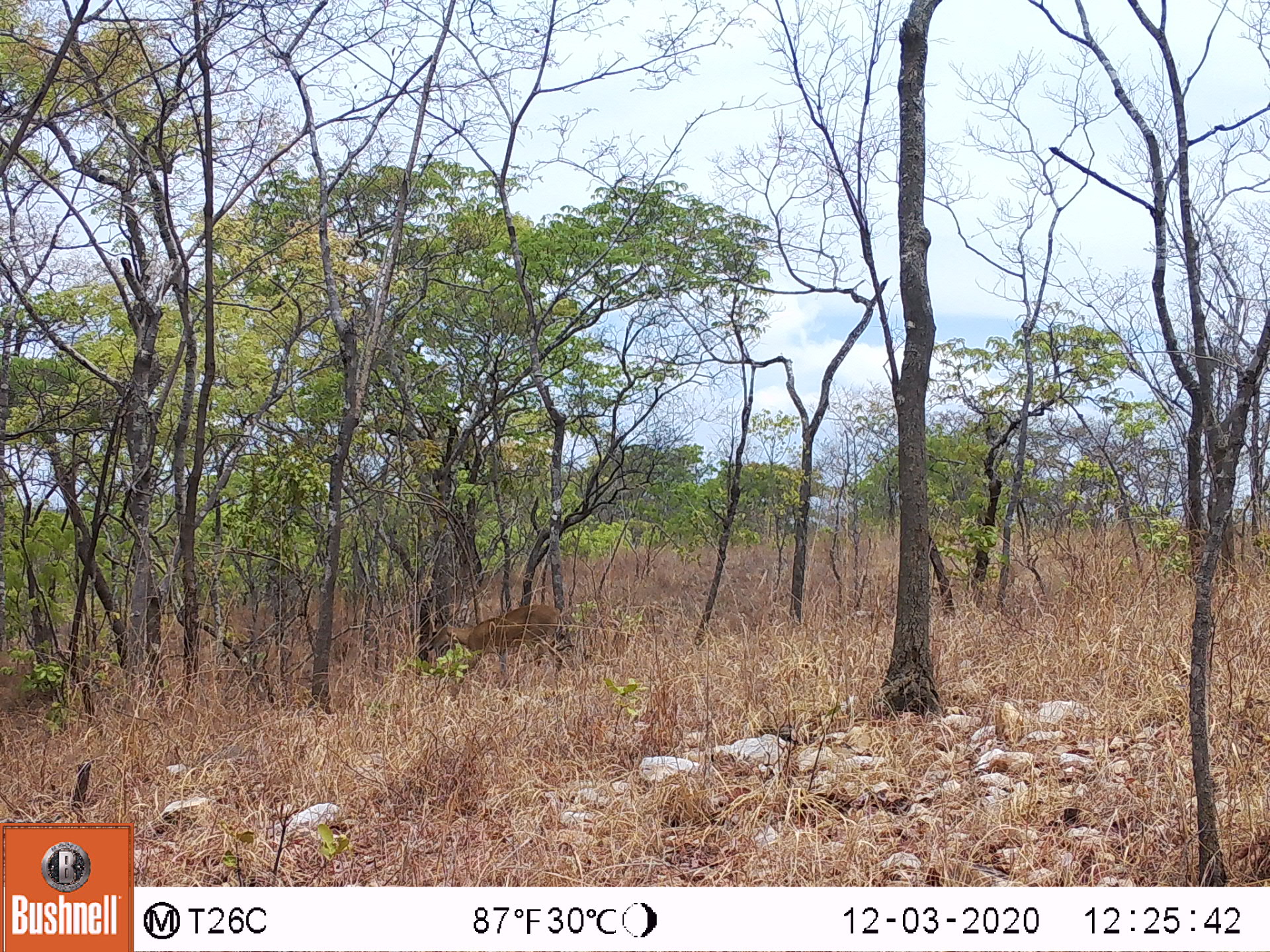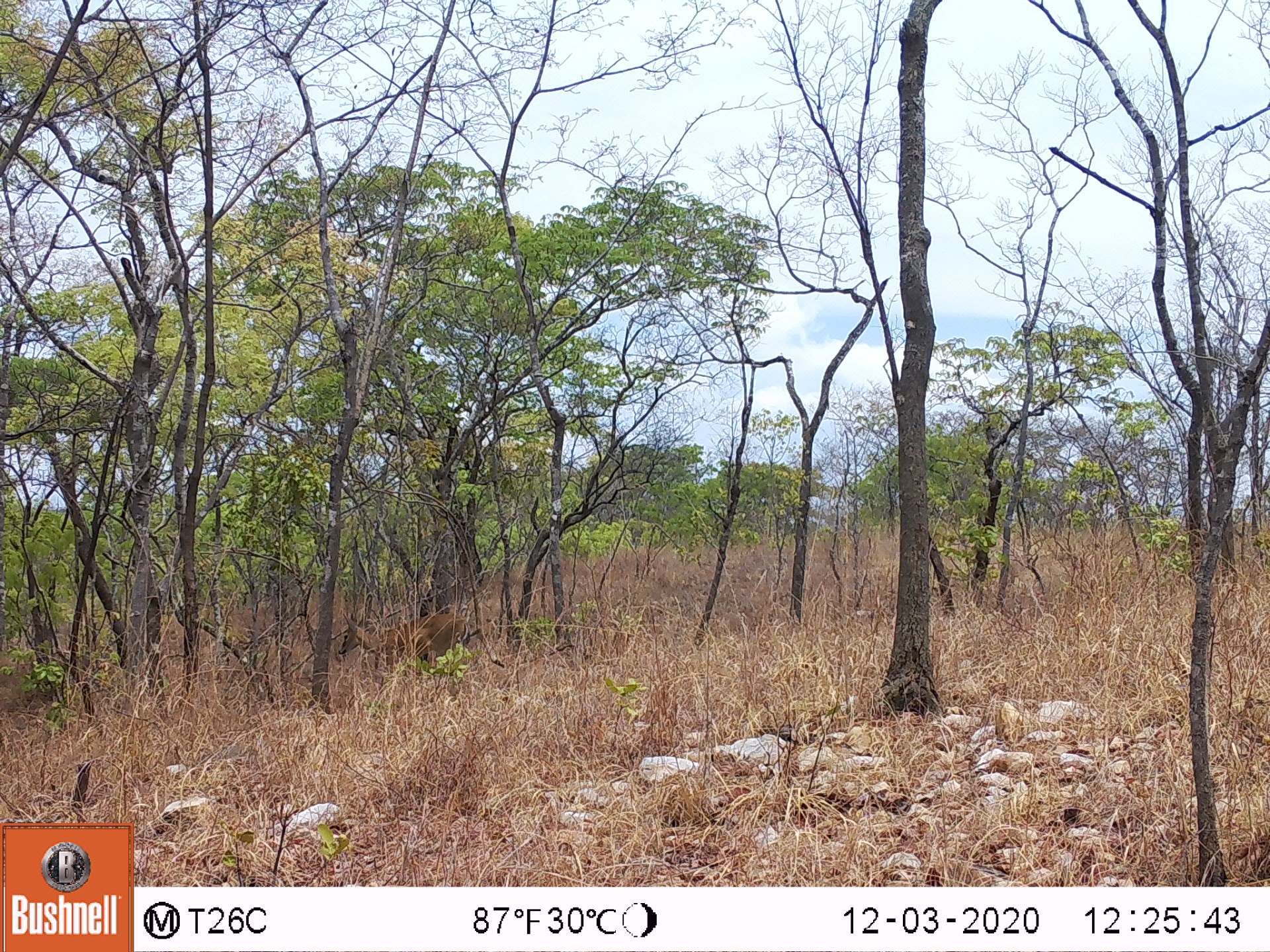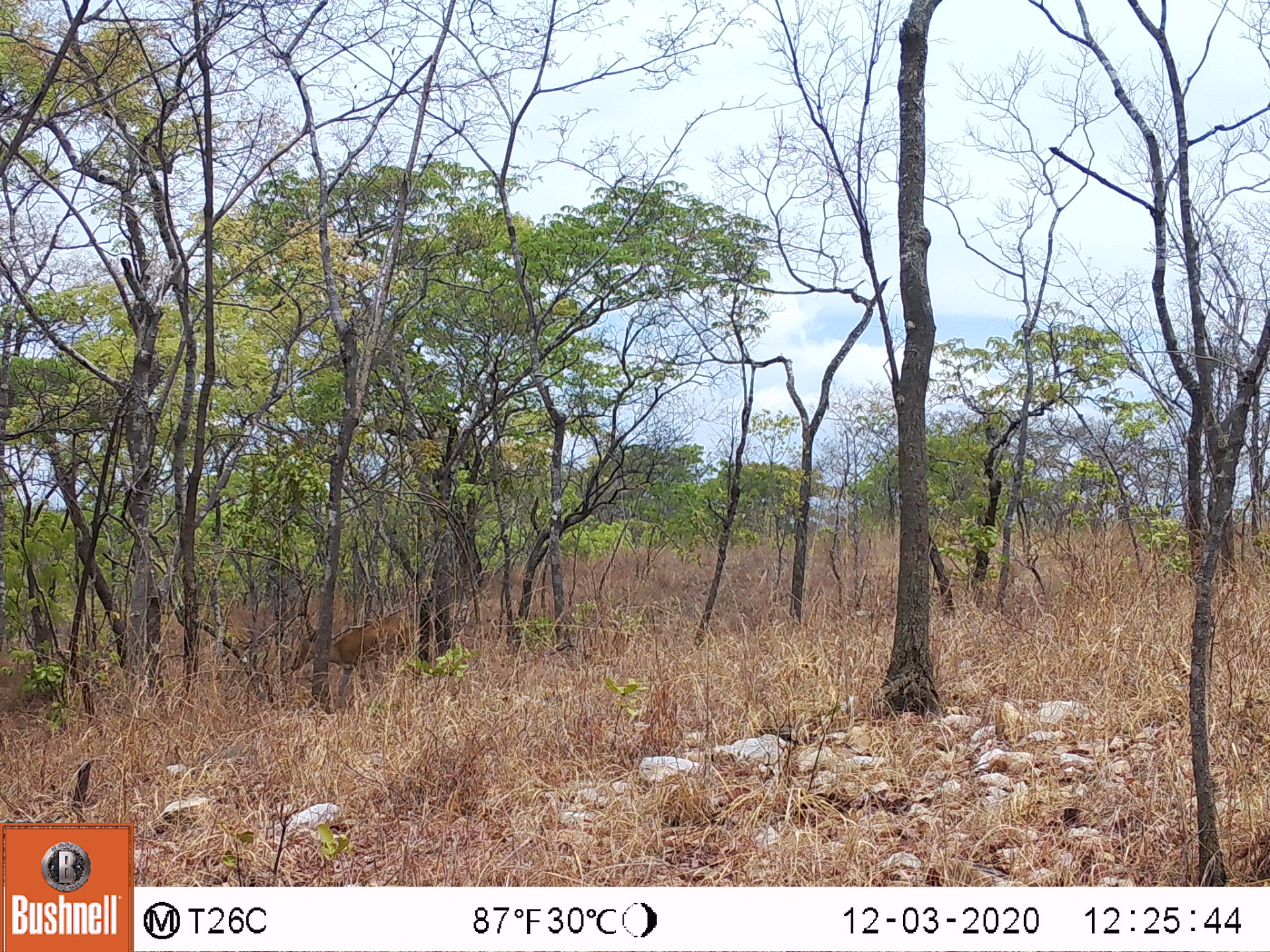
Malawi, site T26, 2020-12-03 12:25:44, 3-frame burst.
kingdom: Animalia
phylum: Chordata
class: Mammalia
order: Artiodactyla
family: Bovidae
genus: Sylvicapra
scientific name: Sylvicapra grimmia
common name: common duiker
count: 1